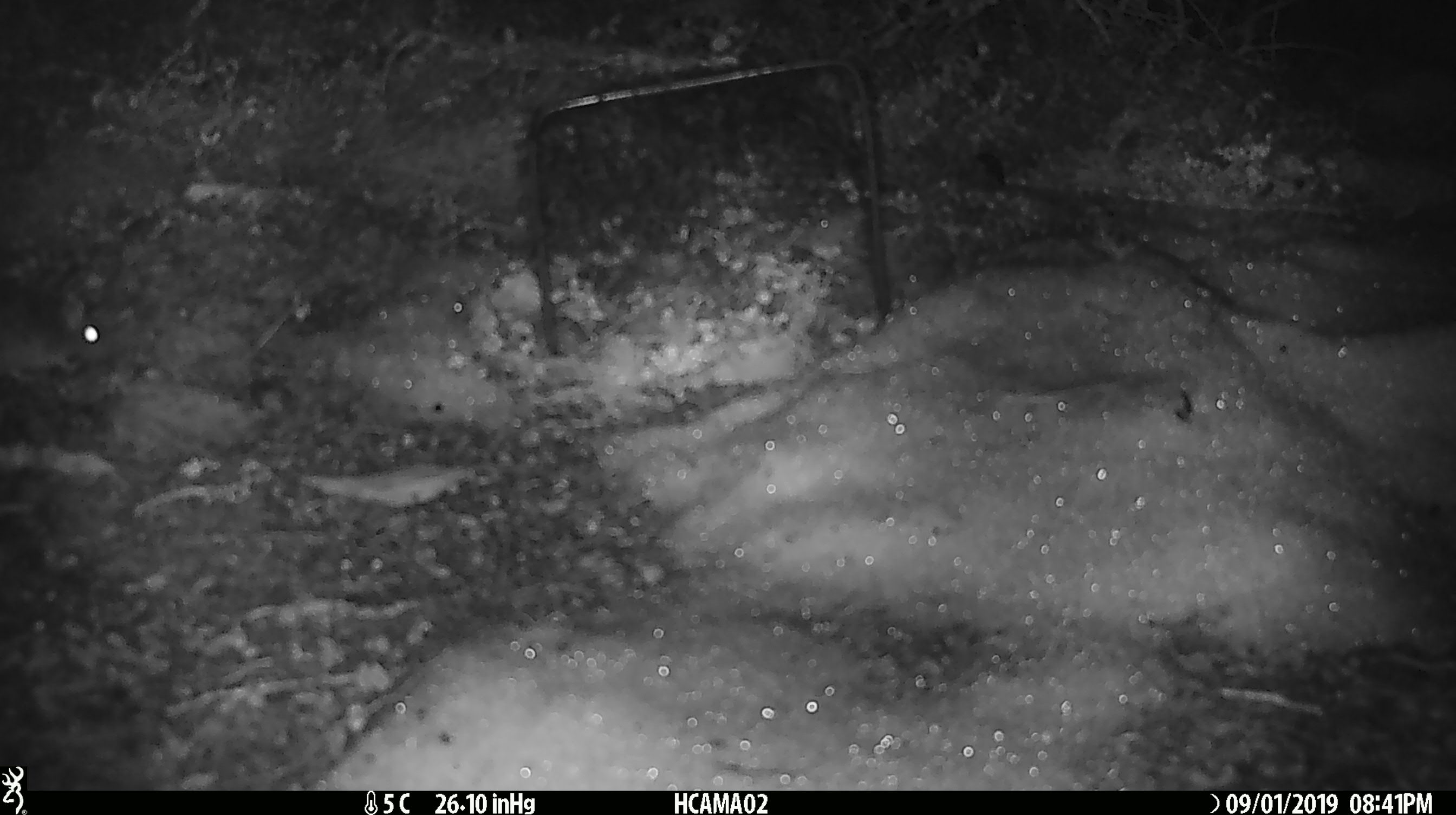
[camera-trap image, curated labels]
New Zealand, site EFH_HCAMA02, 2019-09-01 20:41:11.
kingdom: Animalia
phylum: Chordata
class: Mammalia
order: Rodentia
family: Muridae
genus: Mus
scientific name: Mus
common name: mouse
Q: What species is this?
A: Mouse (Mus).